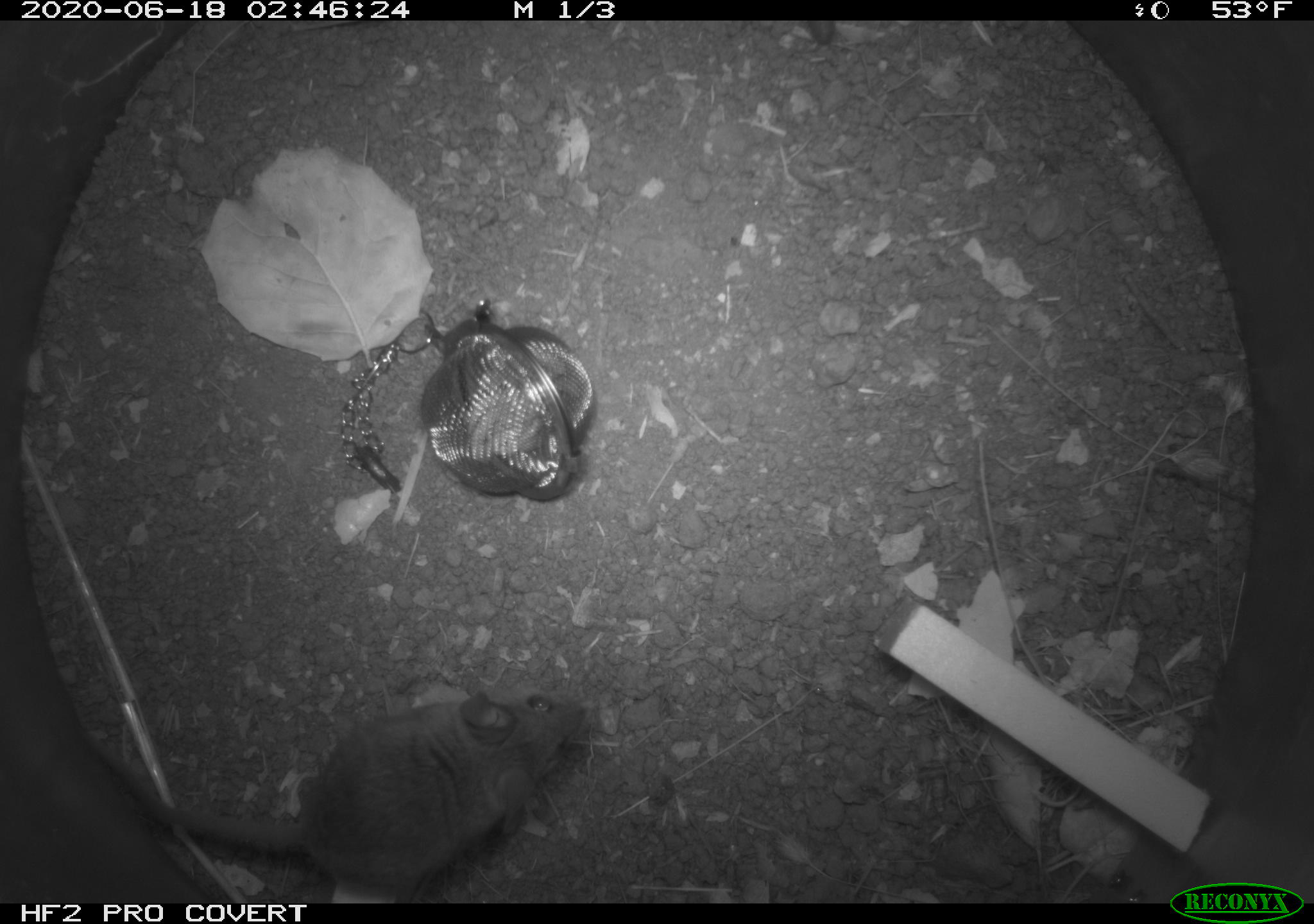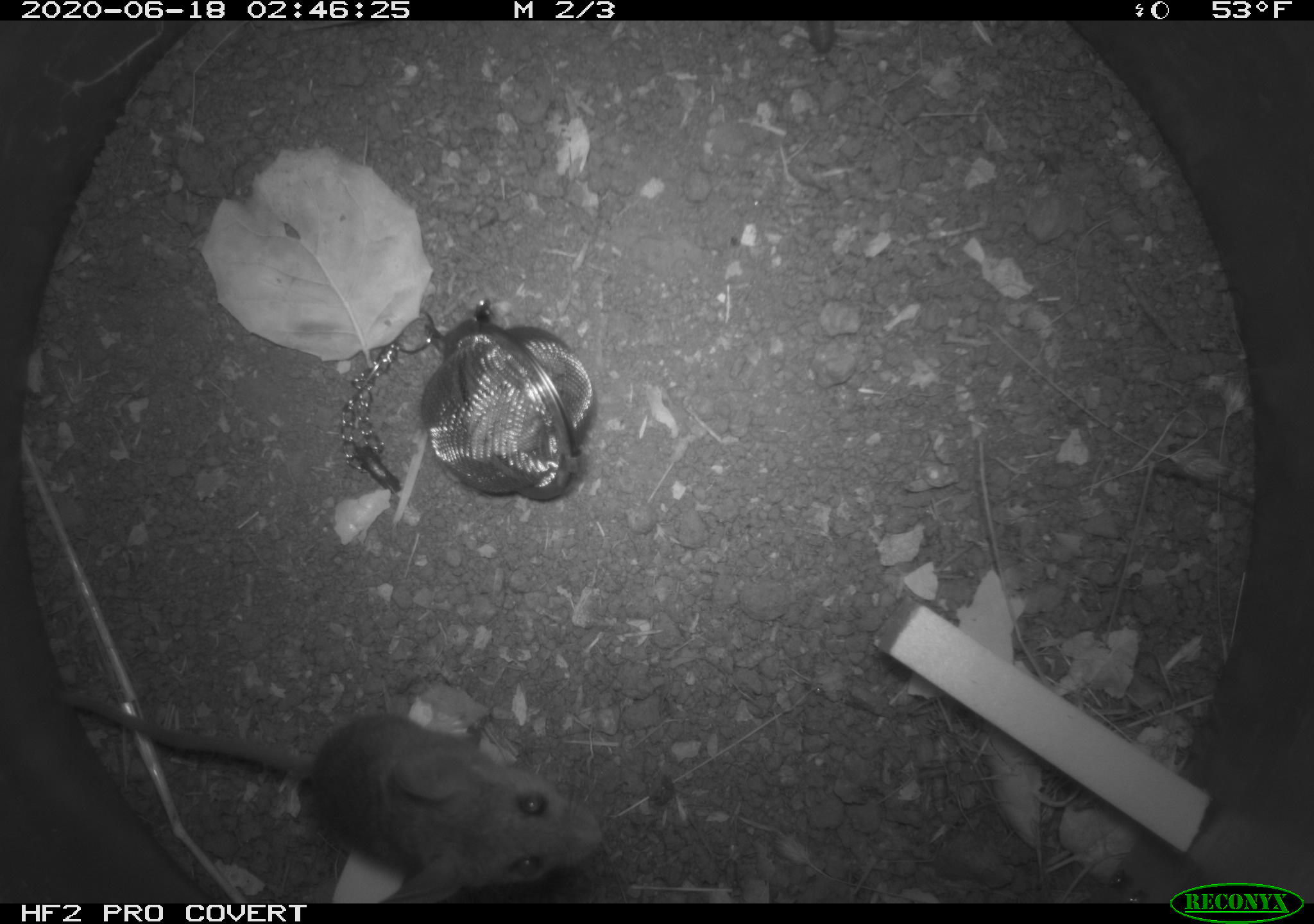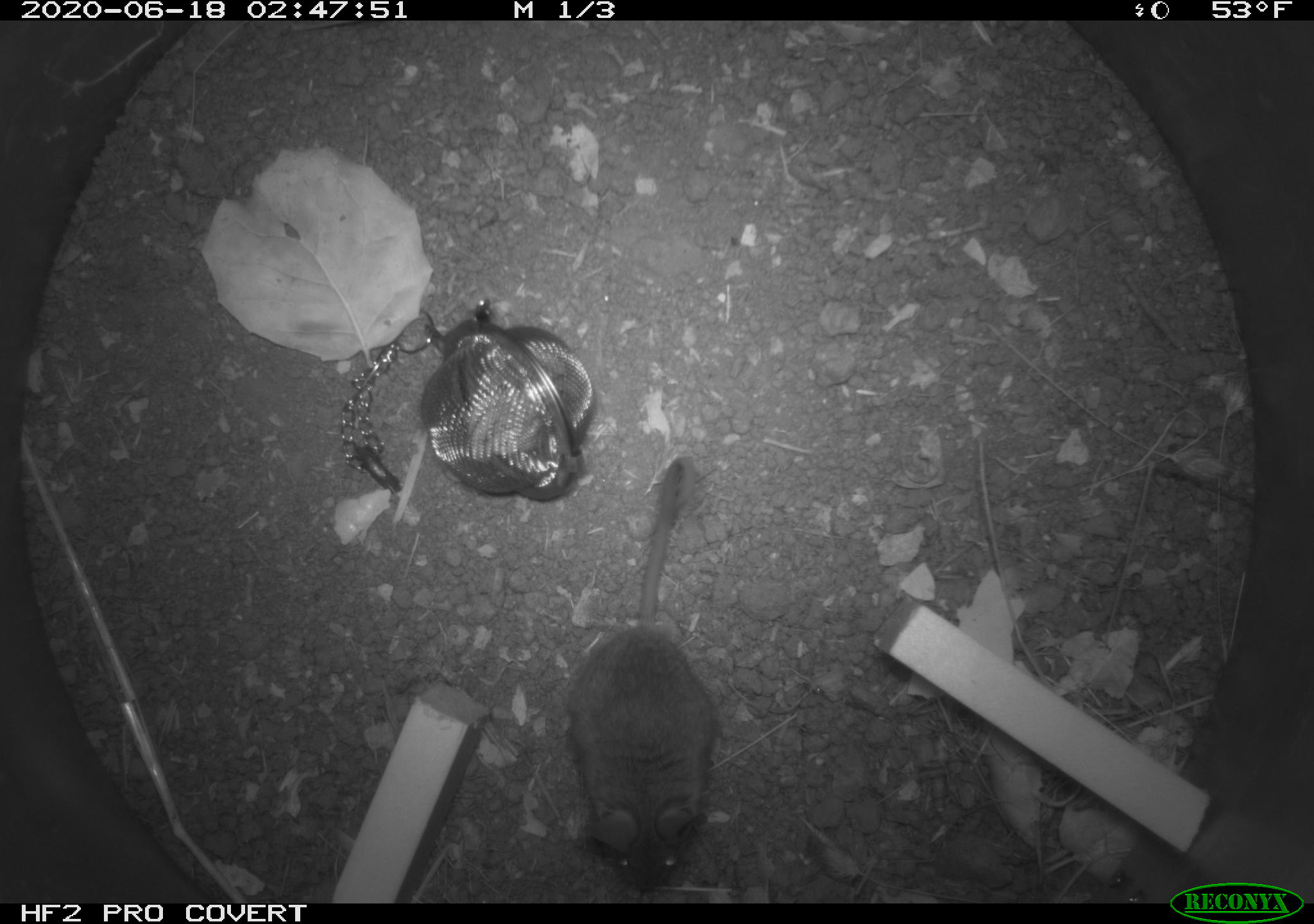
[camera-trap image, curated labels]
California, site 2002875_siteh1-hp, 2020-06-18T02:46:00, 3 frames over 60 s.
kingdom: Animalia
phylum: Chordata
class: Mammalia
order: Rodentia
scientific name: Rodentia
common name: mouse species